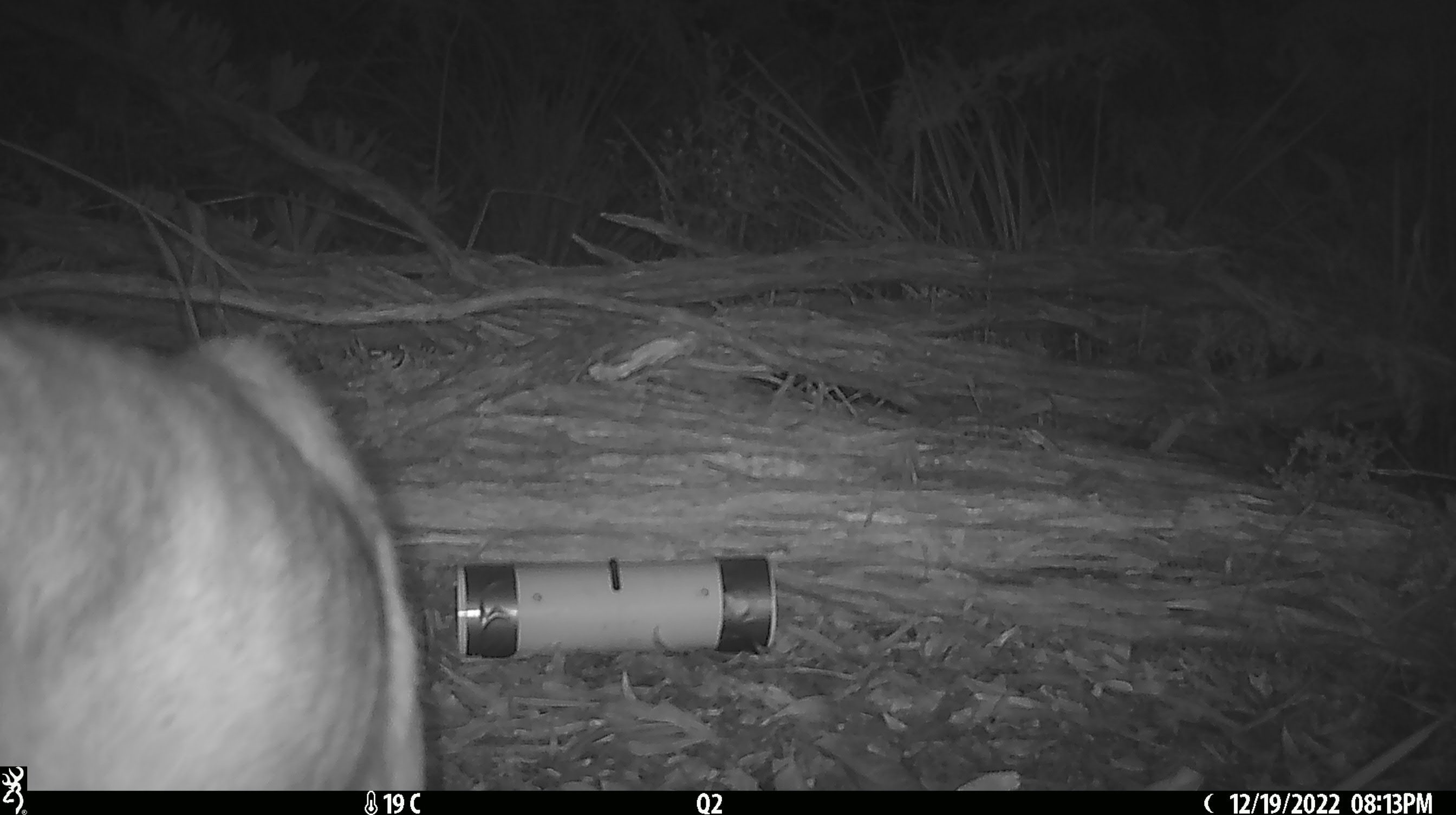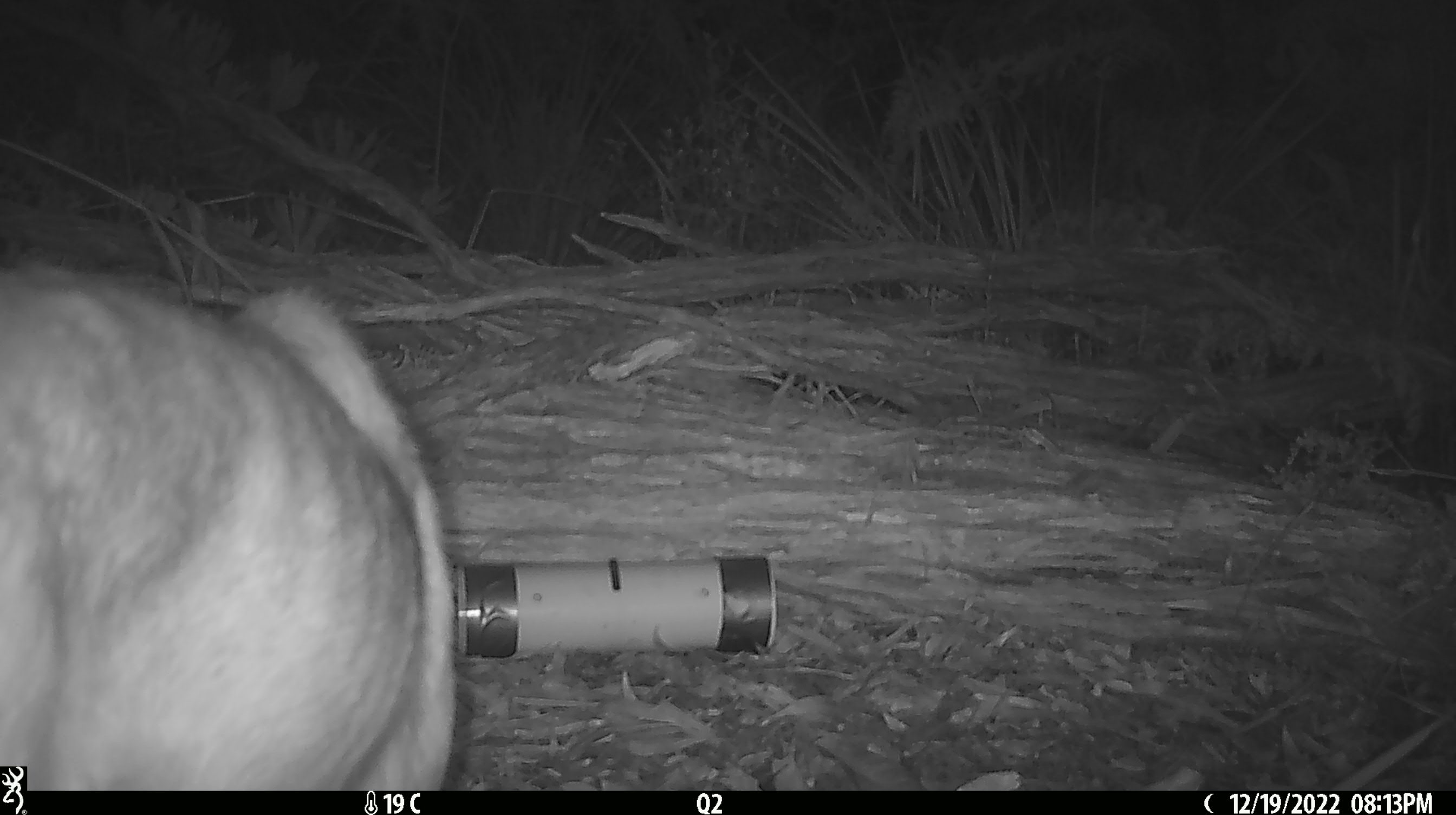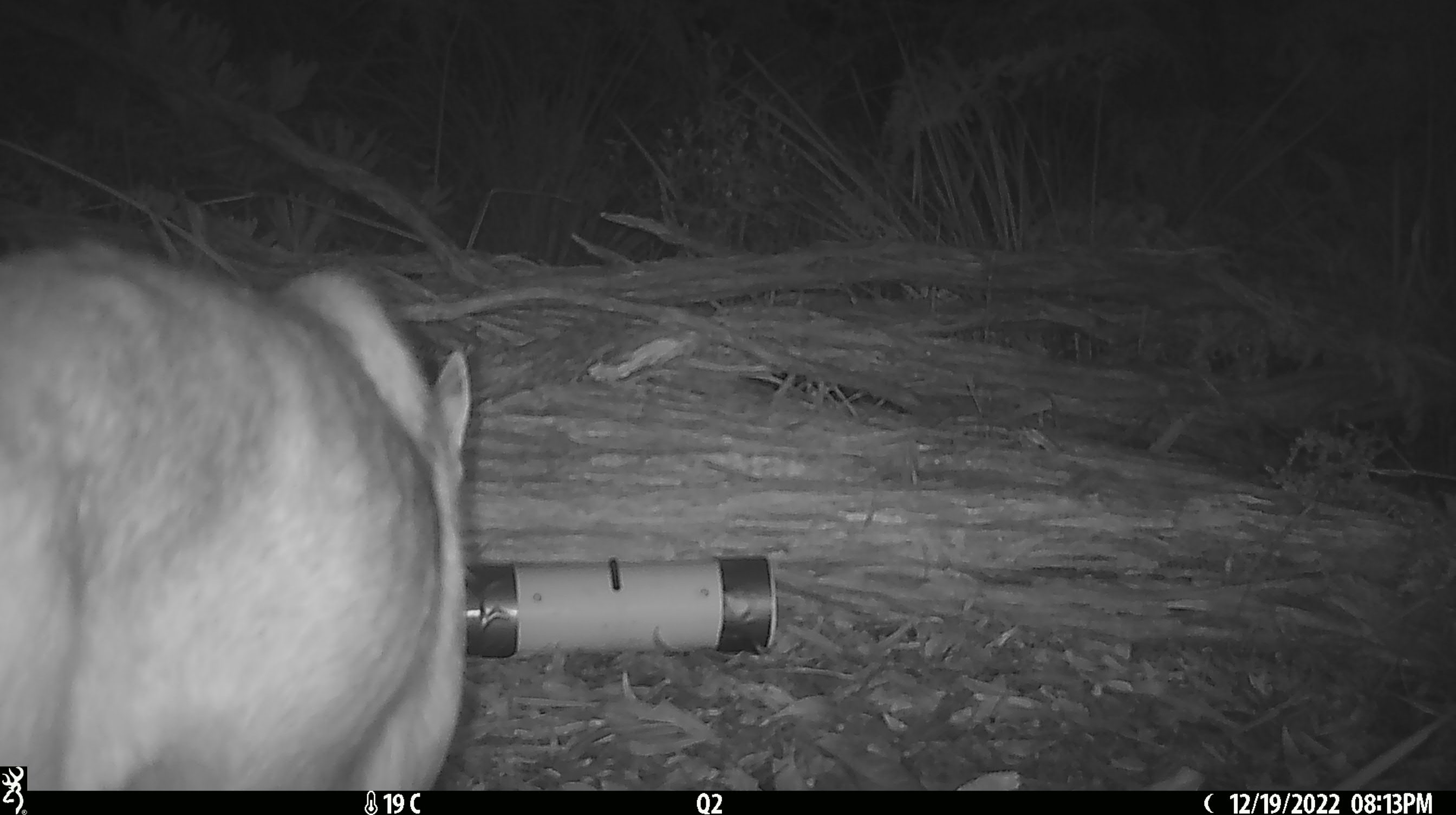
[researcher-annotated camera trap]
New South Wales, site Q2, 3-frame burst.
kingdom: Animalia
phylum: Chordata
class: Mammalia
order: Carnivora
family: Canidae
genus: Canis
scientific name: Canis familiaris dingo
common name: dingo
Dingo (Canis familiaris dingo).